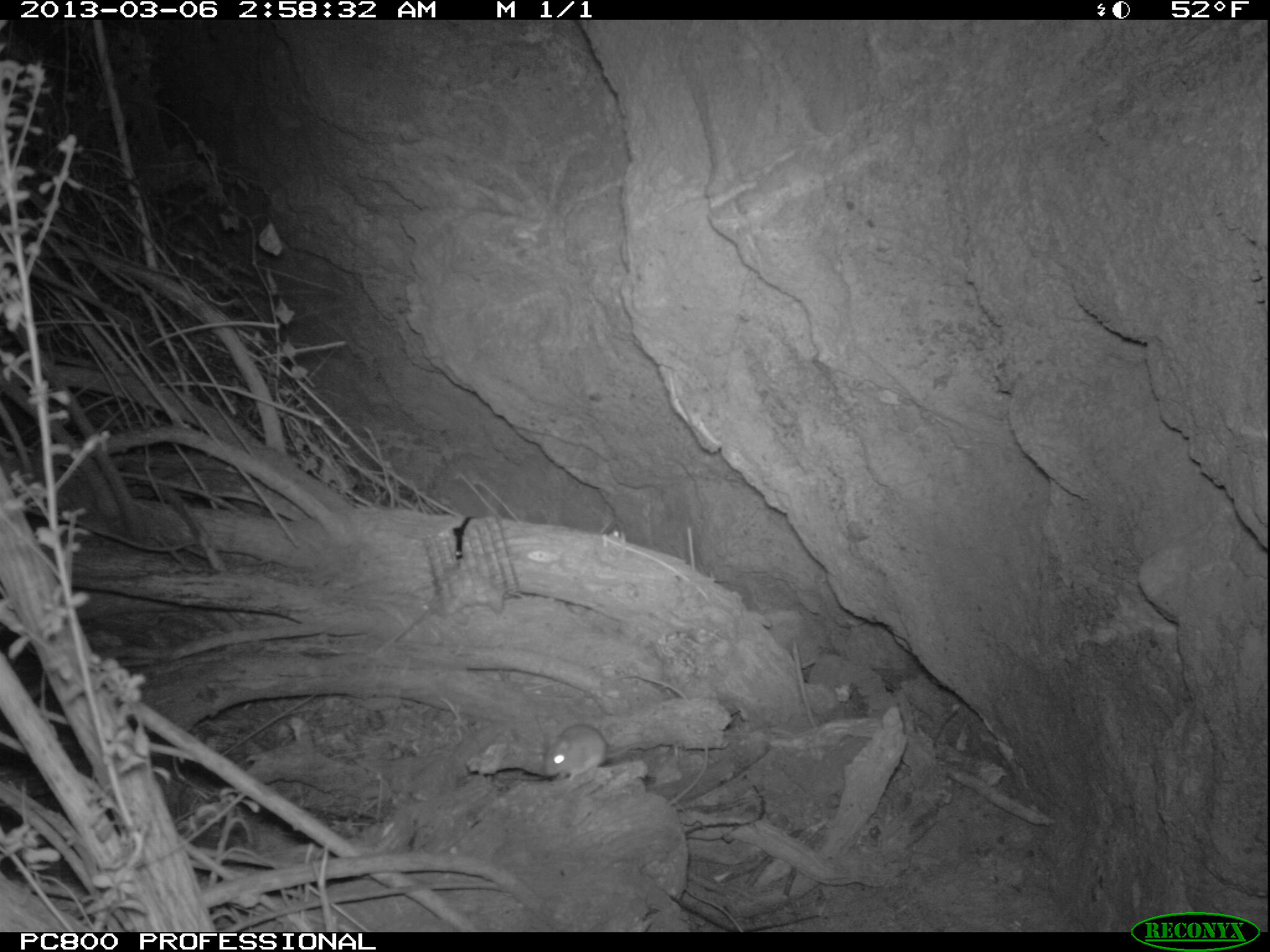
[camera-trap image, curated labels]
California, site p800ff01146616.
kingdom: Animalia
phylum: Chordata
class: Mammalia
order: Rodentia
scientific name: Rodentia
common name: rodent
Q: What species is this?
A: Rodent (Rodentia).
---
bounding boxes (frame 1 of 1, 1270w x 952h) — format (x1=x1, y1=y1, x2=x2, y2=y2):
rodent: (x1=541, y1=723, x2=637, y2=780)